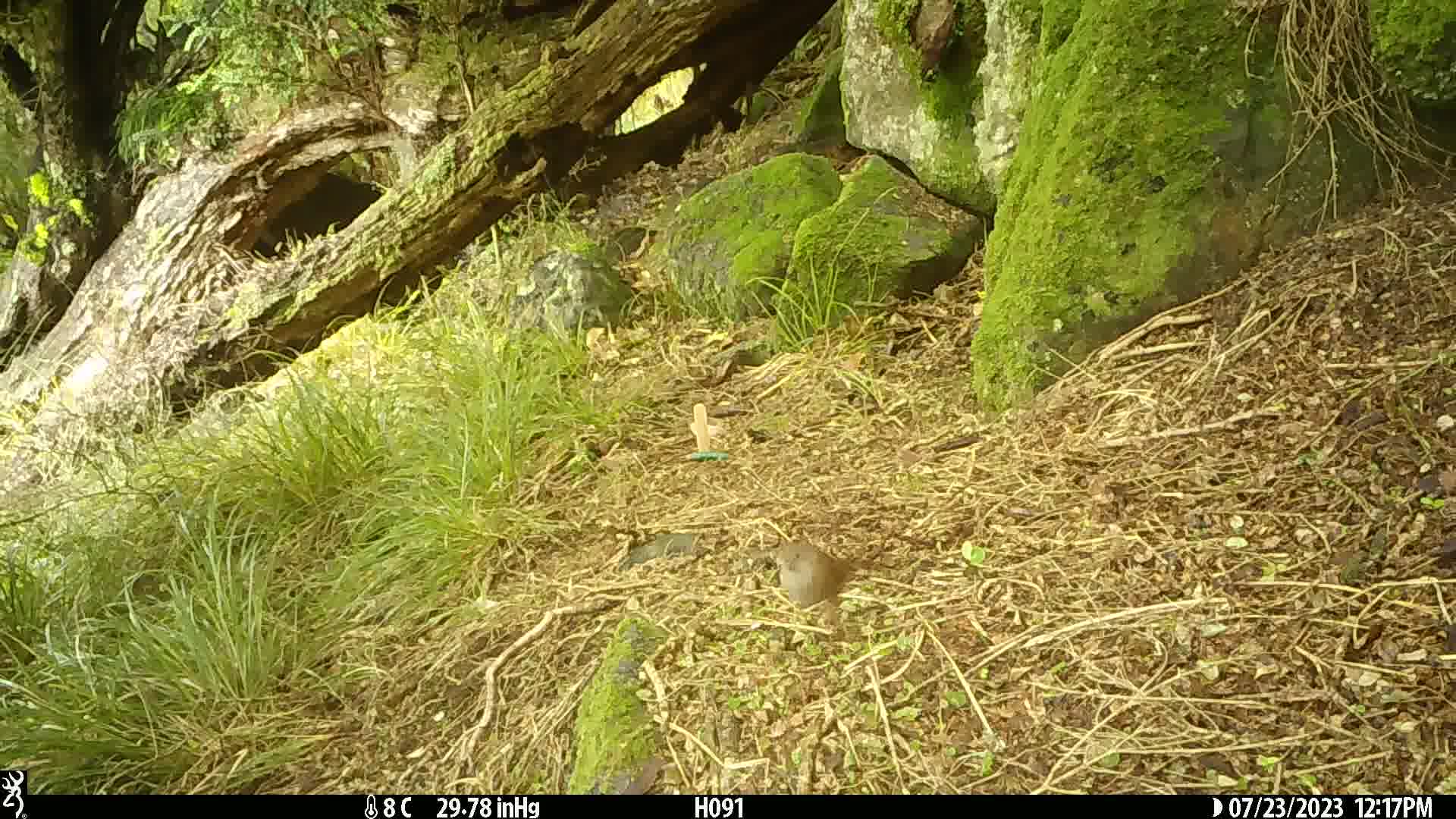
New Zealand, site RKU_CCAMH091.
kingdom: Animalia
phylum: Chordata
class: Aves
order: Passeriformes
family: Prunellidae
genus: Prunella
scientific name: Prunella modularis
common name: dunnock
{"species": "dunnock (Prunella modularis)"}